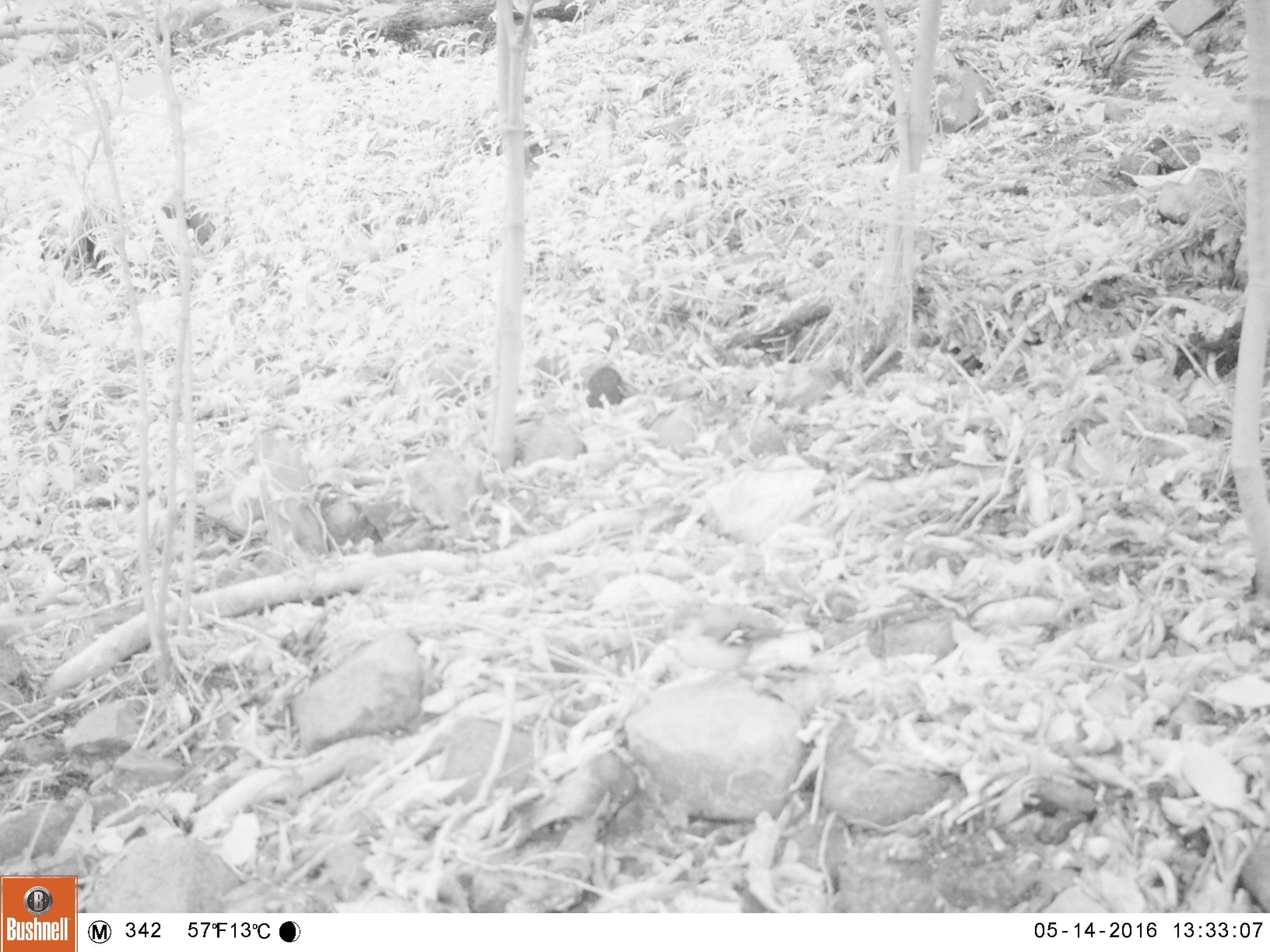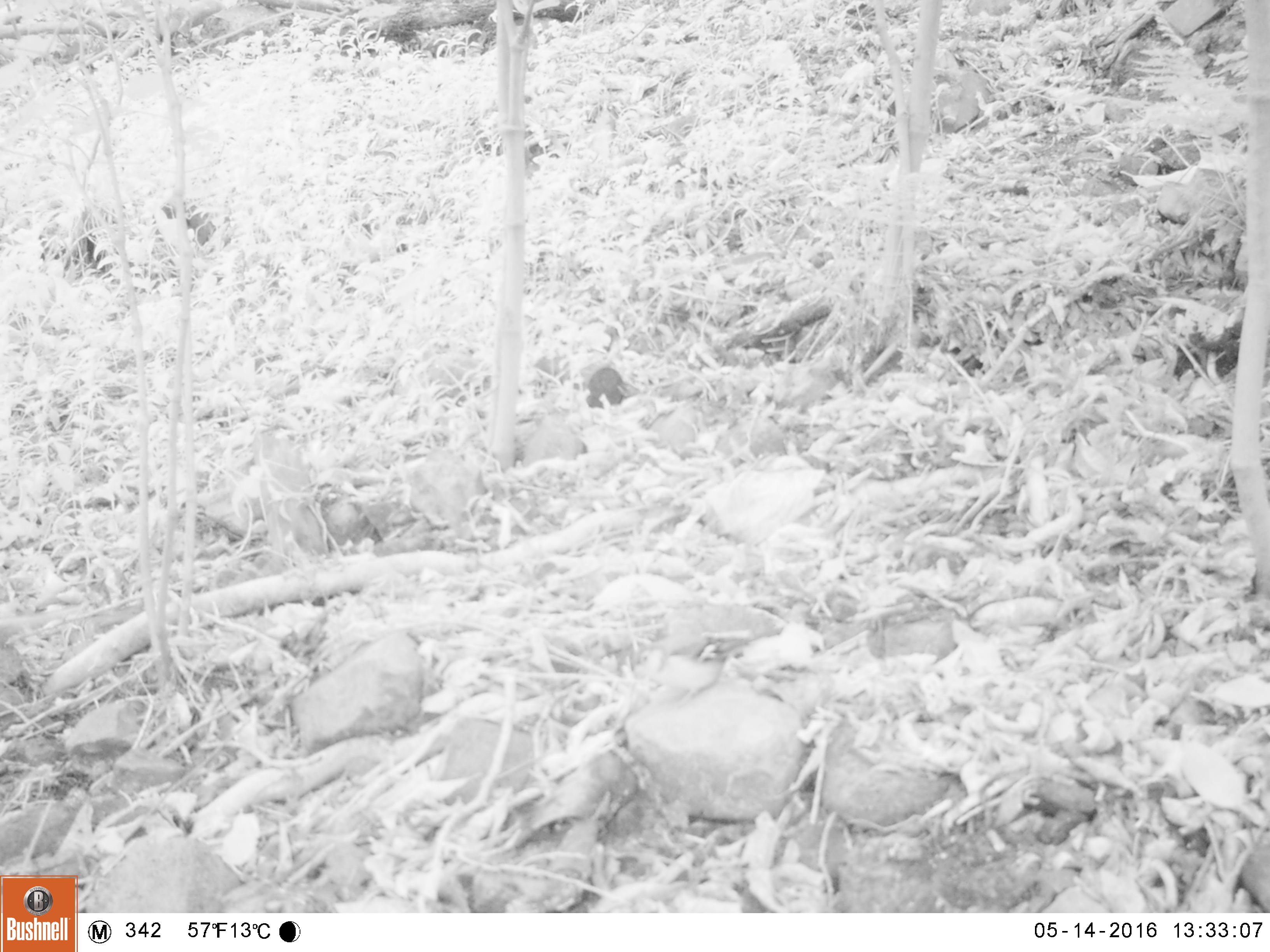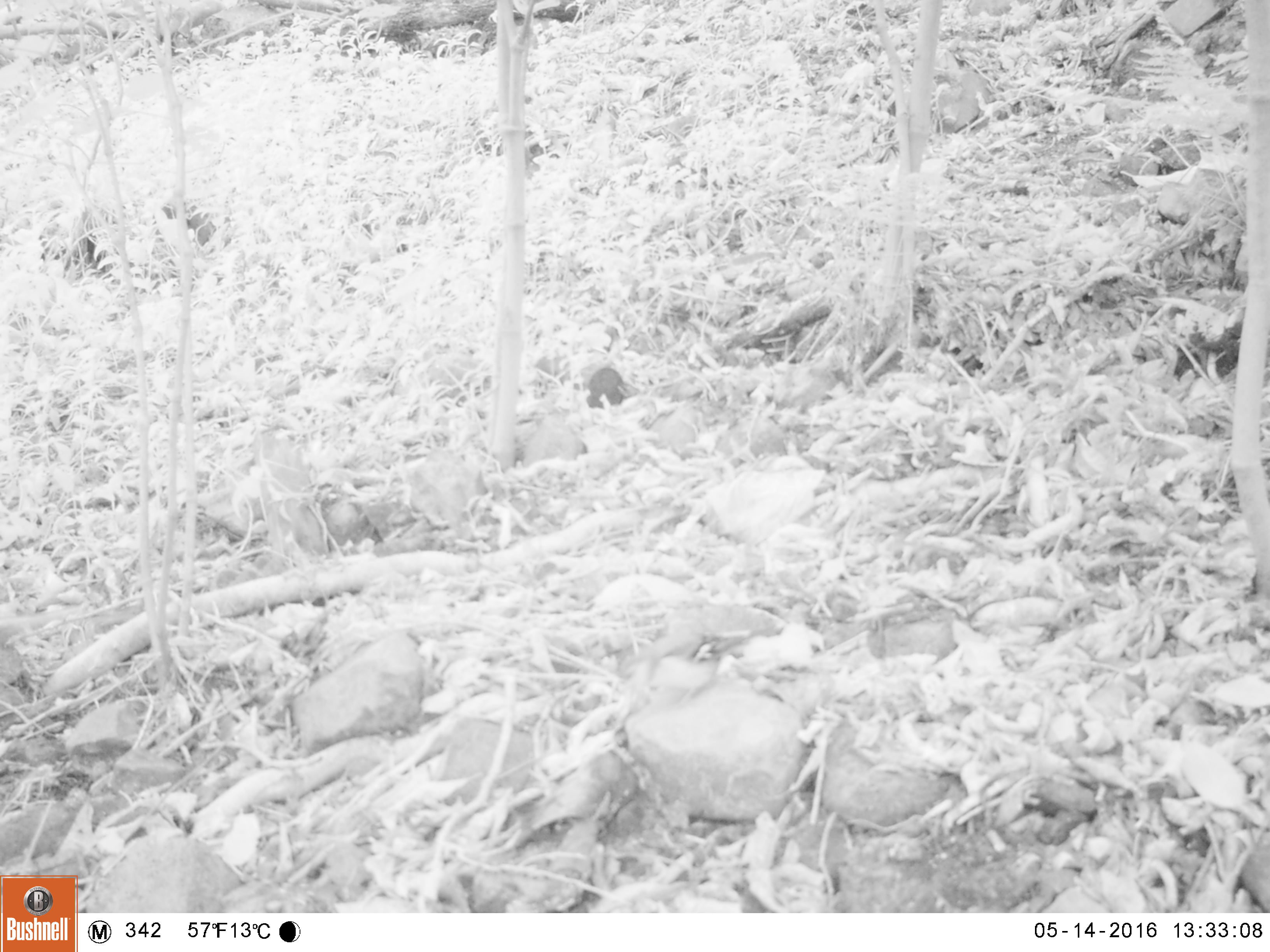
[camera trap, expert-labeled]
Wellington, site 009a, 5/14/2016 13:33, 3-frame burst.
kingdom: Animalia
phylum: Chordata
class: Aves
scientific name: Aves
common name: bird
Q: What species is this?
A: Bird (Aves).